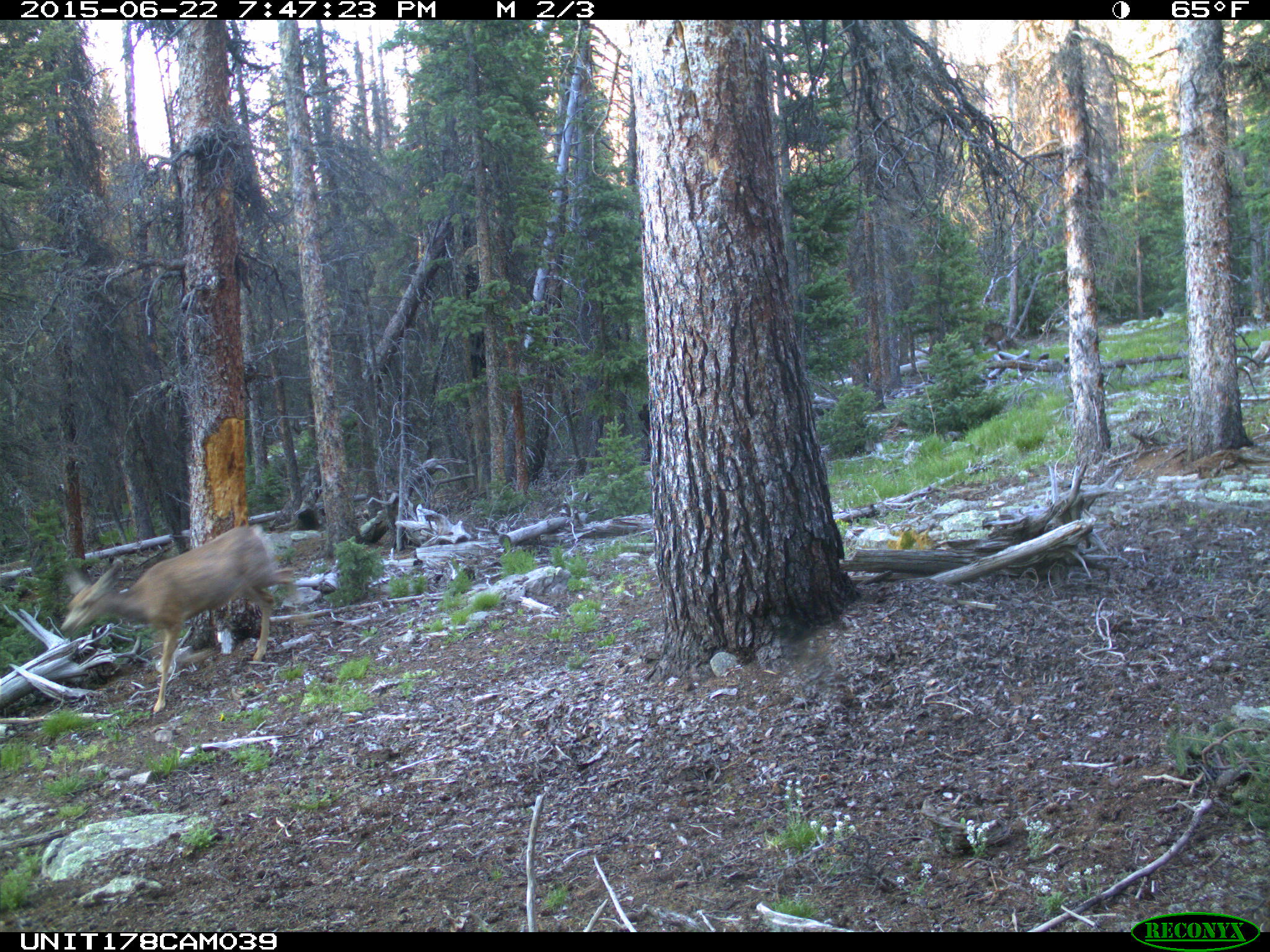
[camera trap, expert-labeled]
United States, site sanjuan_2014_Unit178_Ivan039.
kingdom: Animalia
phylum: Chordata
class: Mammalia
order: Artiodactyla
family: Cervidae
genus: Odocoileus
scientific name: Odocoileus hemionus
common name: mule deer